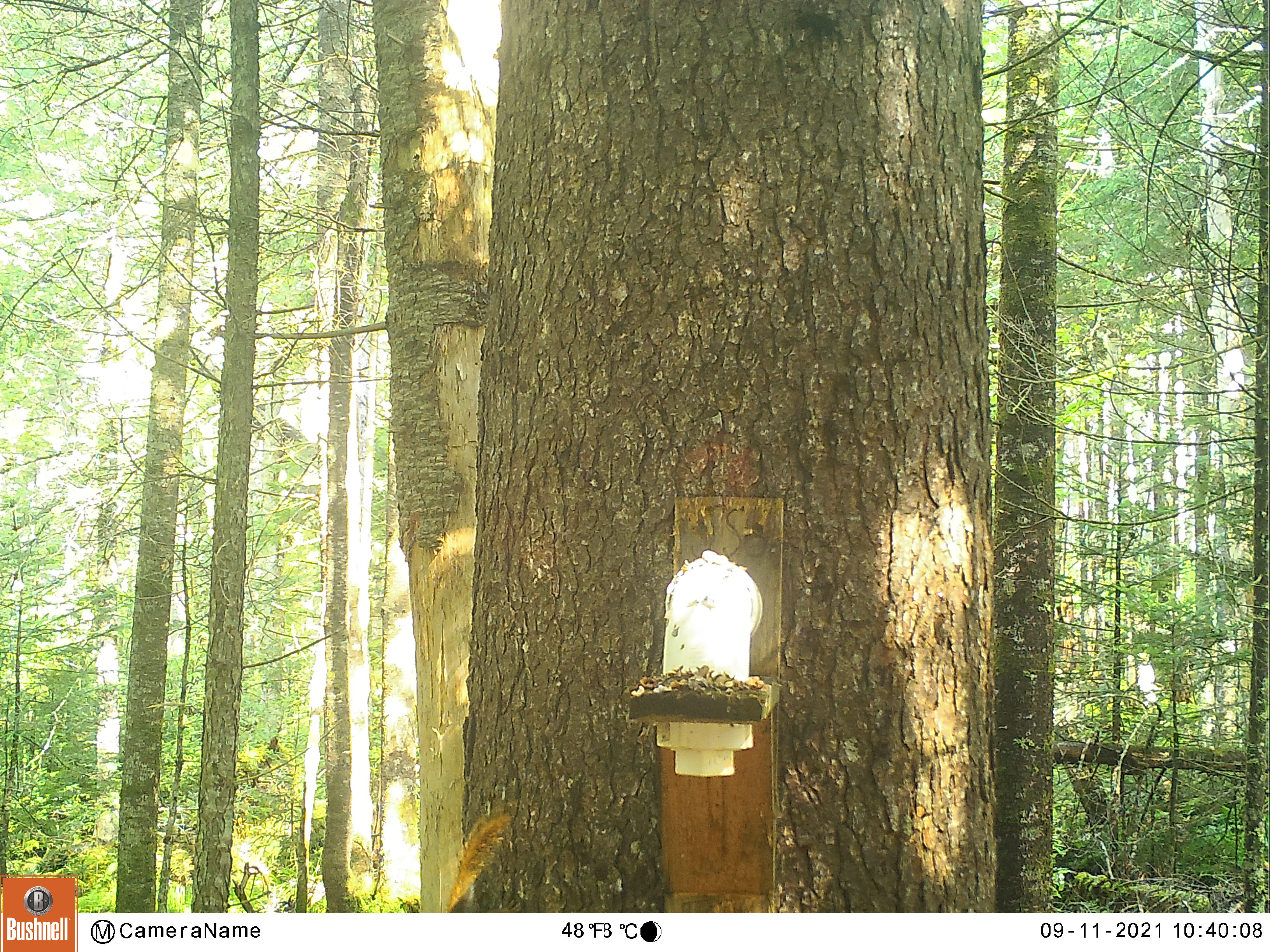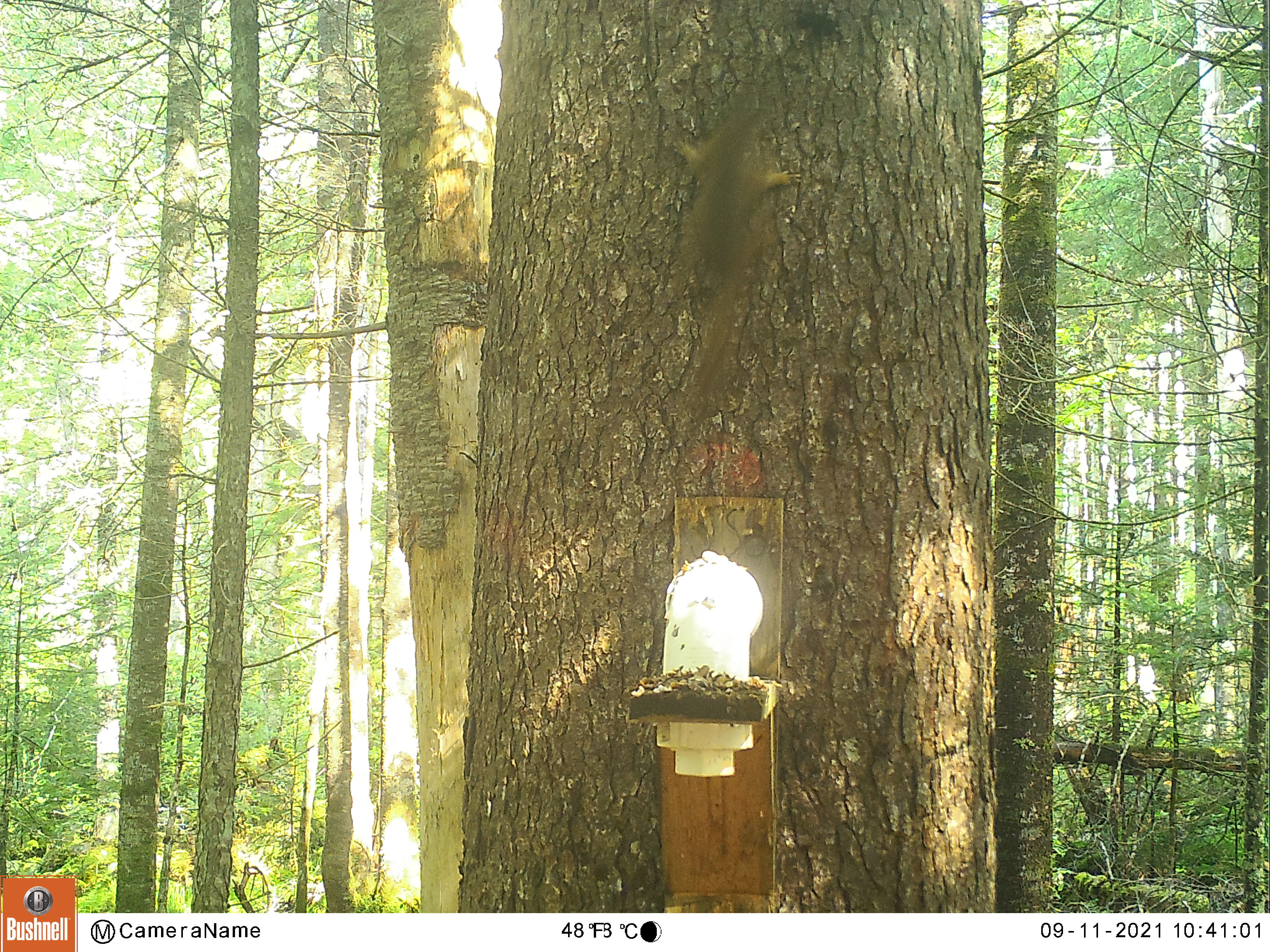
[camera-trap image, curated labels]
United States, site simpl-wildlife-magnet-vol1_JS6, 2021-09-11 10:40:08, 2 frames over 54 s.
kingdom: Animalia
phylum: Chordata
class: Mammalia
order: Rodentia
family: Sciuridae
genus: Tamiasciurus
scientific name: Tamiasciurus hudsonicus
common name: red squirrel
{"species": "red squirrel (Tamiasciurus hudsonicus)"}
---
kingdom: Animalia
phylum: Chordata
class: Mammalia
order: Rodentia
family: Sciuridae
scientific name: Sciuridae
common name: squirrel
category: squirrel sp.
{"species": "squirrel sp. (squirrel) (Sciuridae)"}